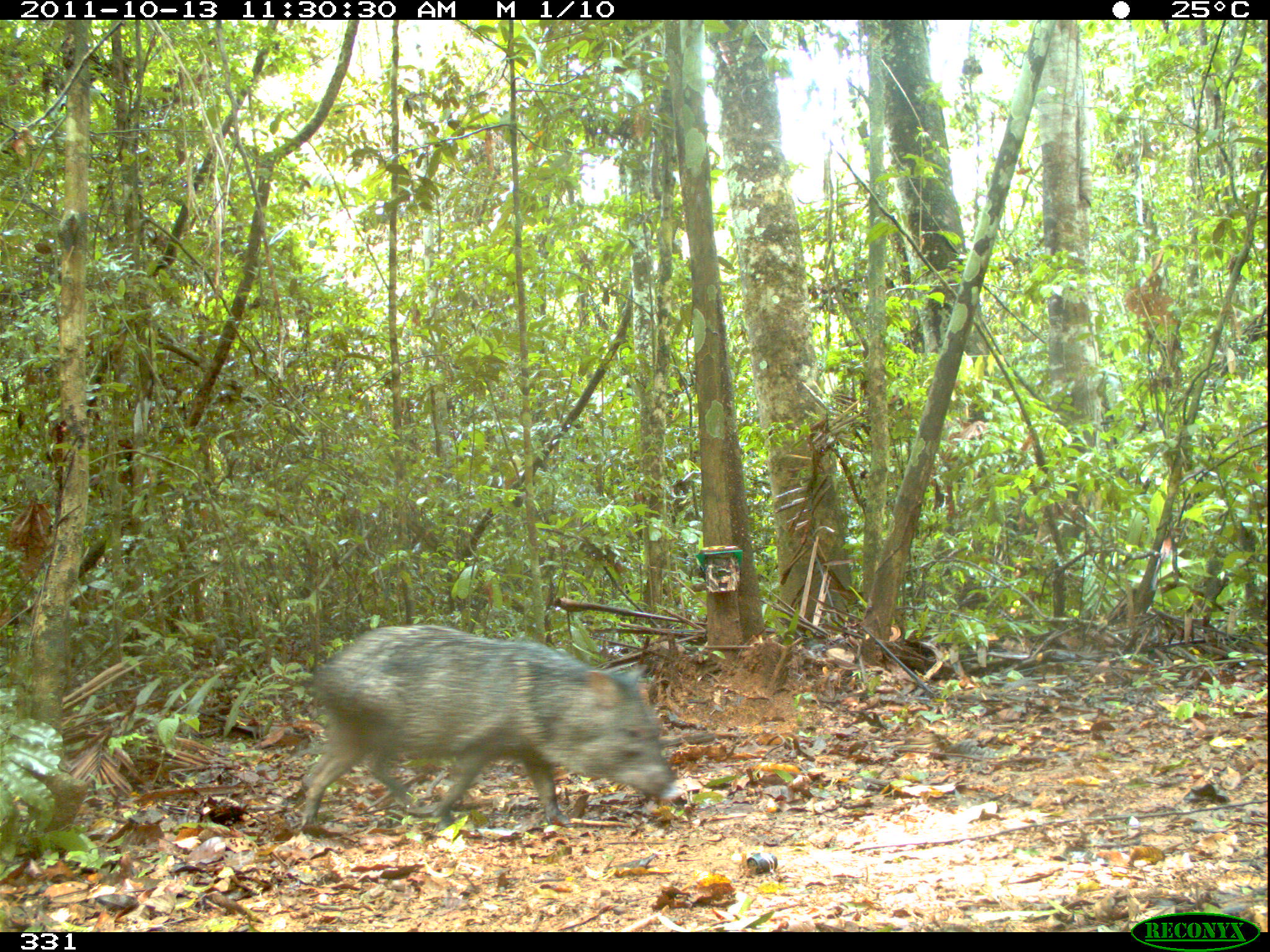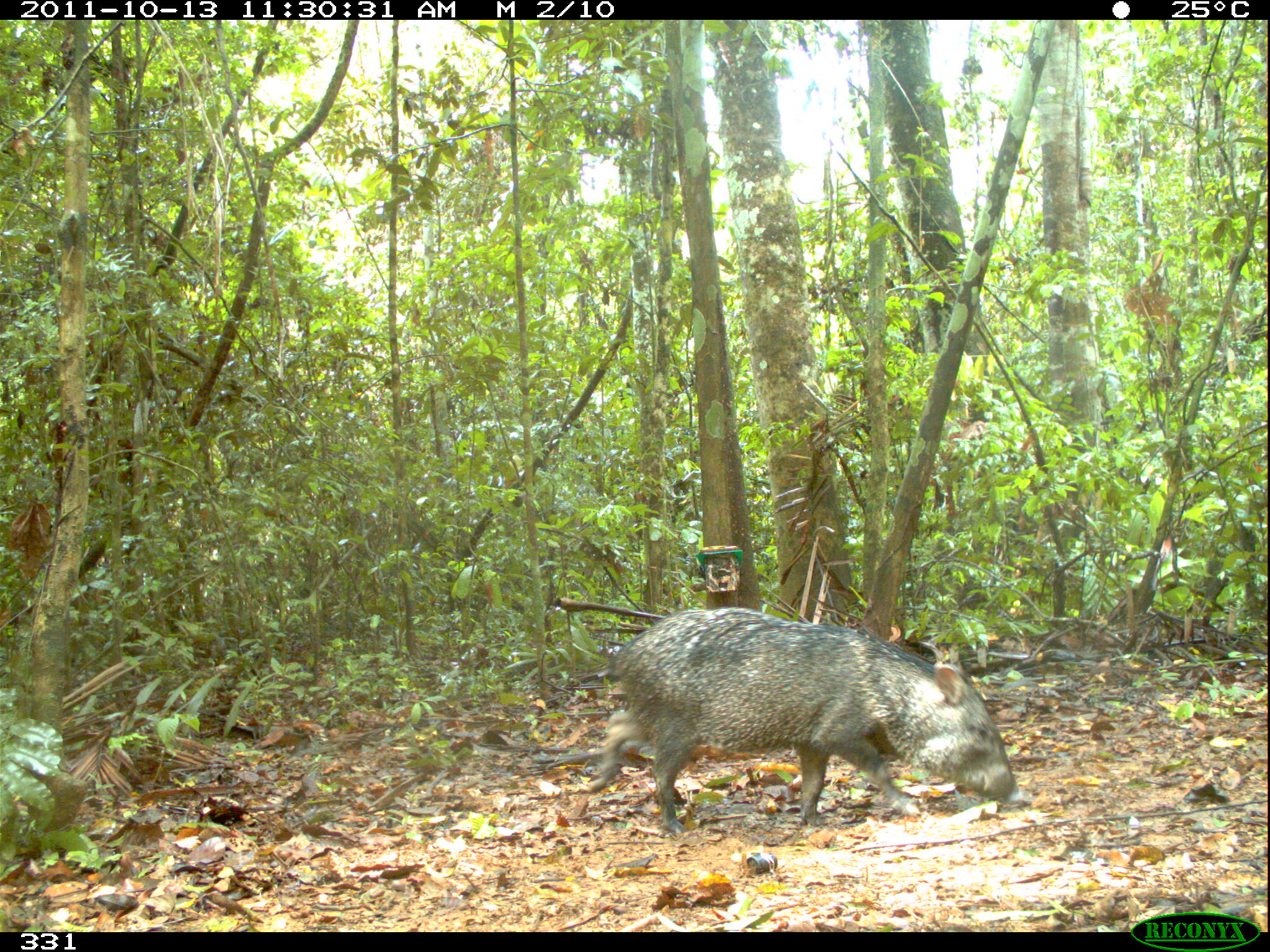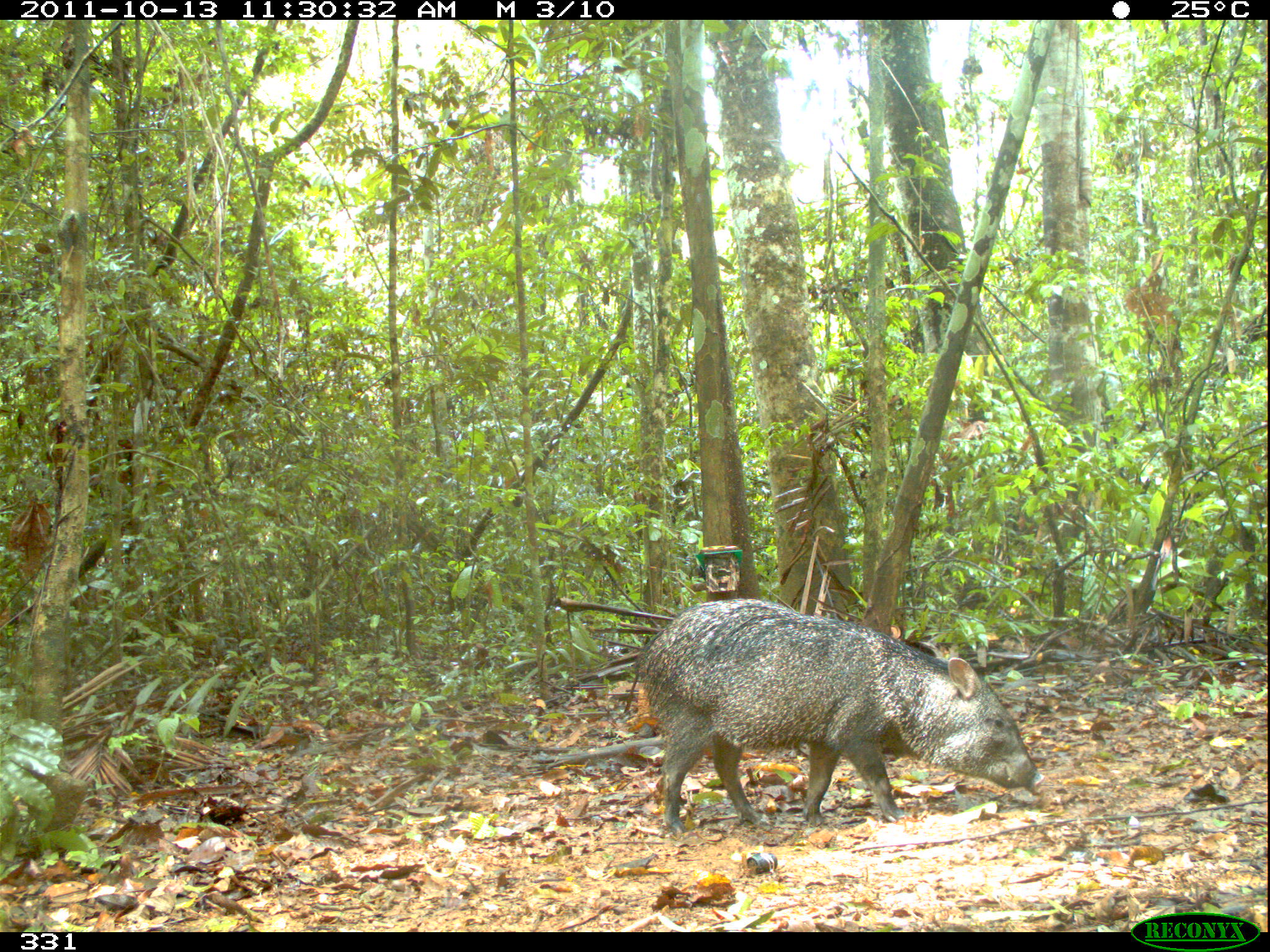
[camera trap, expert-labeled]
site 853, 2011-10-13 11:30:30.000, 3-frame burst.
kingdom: Animalia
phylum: Chordata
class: Mammalia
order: Artiodactyla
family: Tayassuidae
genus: Pecari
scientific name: Pecari tajacu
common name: collared peccary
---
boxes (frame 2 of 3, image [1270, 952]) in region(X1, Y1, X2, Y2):
pecari tajacu: region(585, 606, 1016, 835)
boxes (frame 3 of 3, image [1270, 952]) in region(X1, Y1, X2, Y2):
pecari tajacu: region(636, 597, 1041, 836)